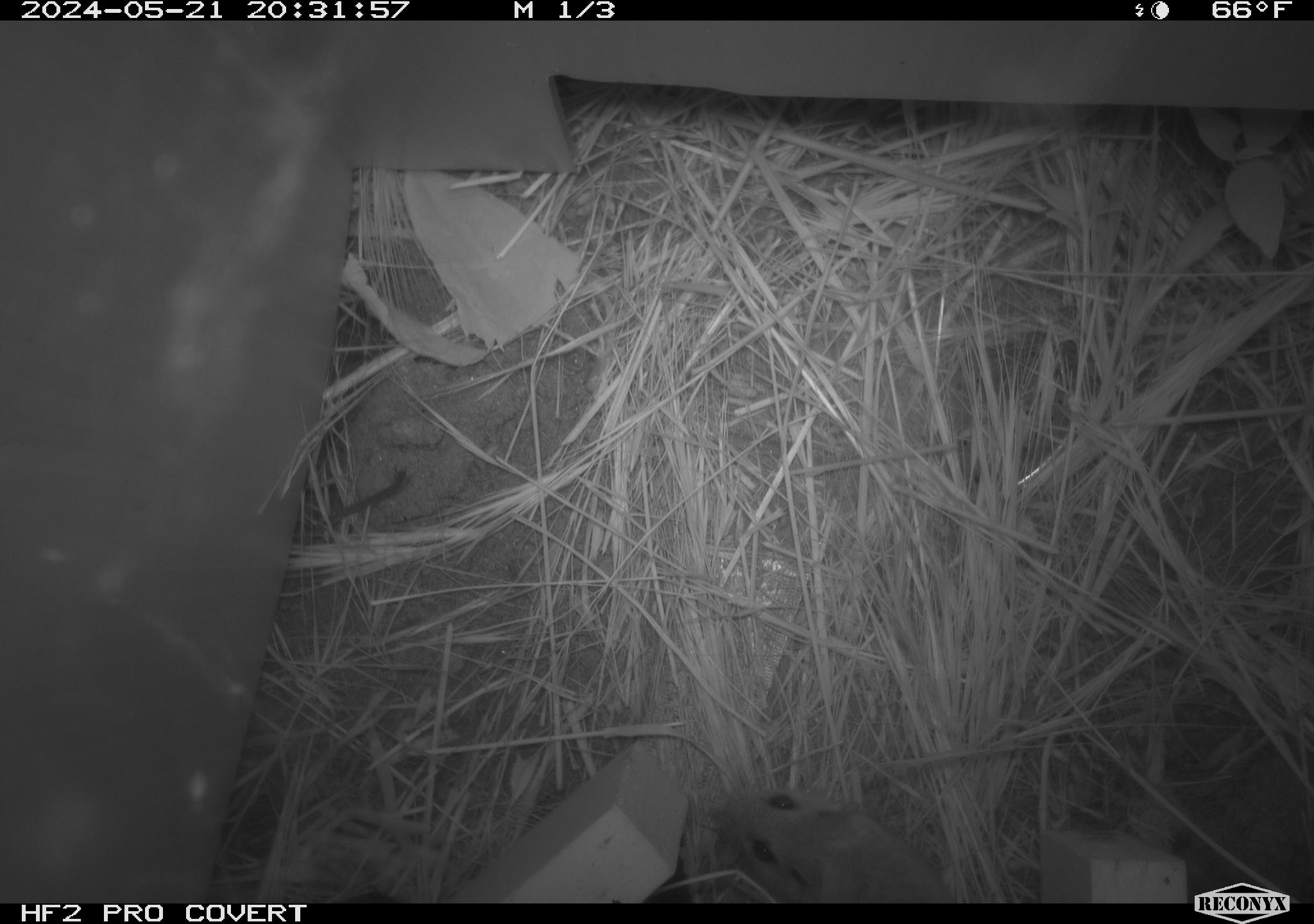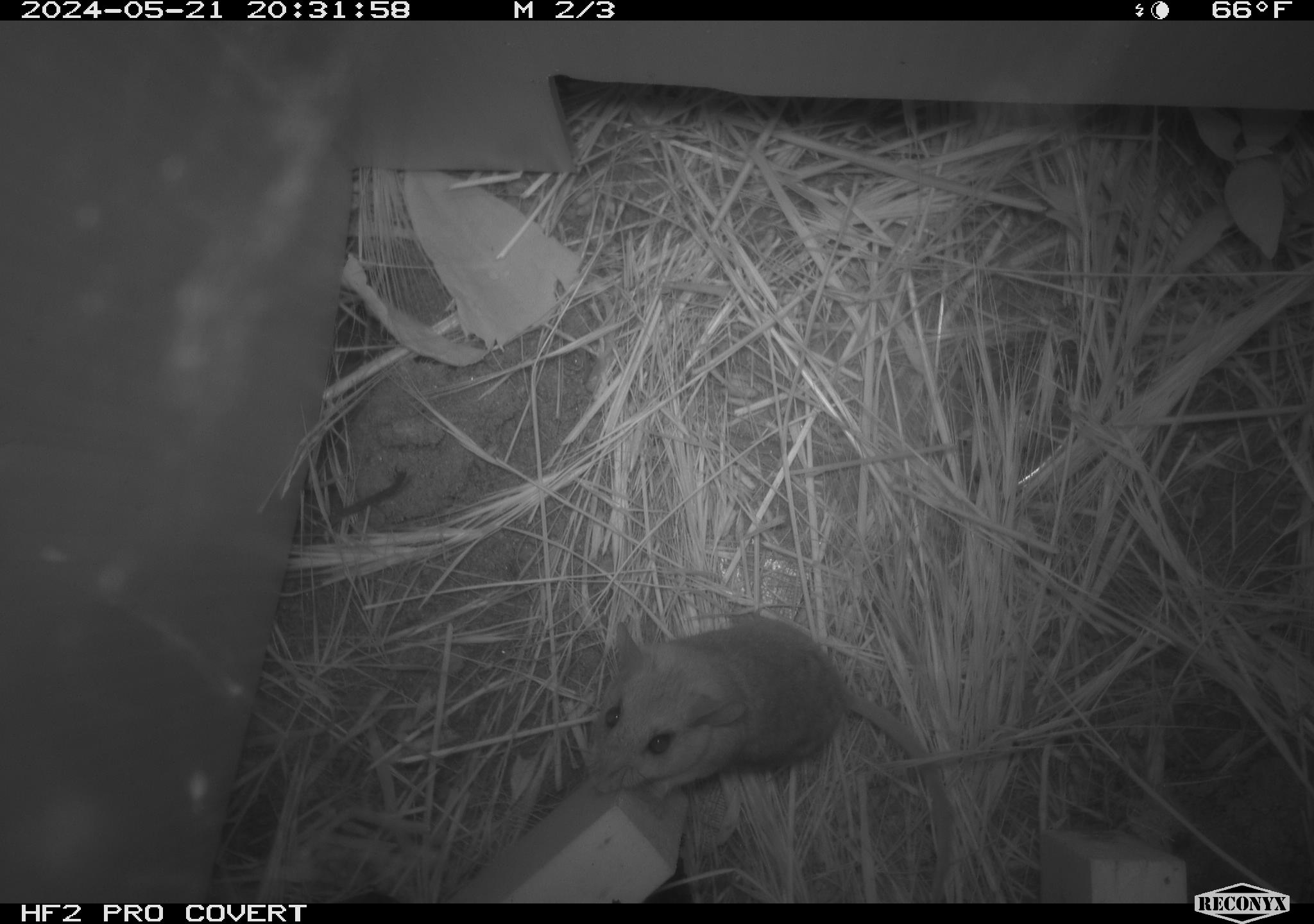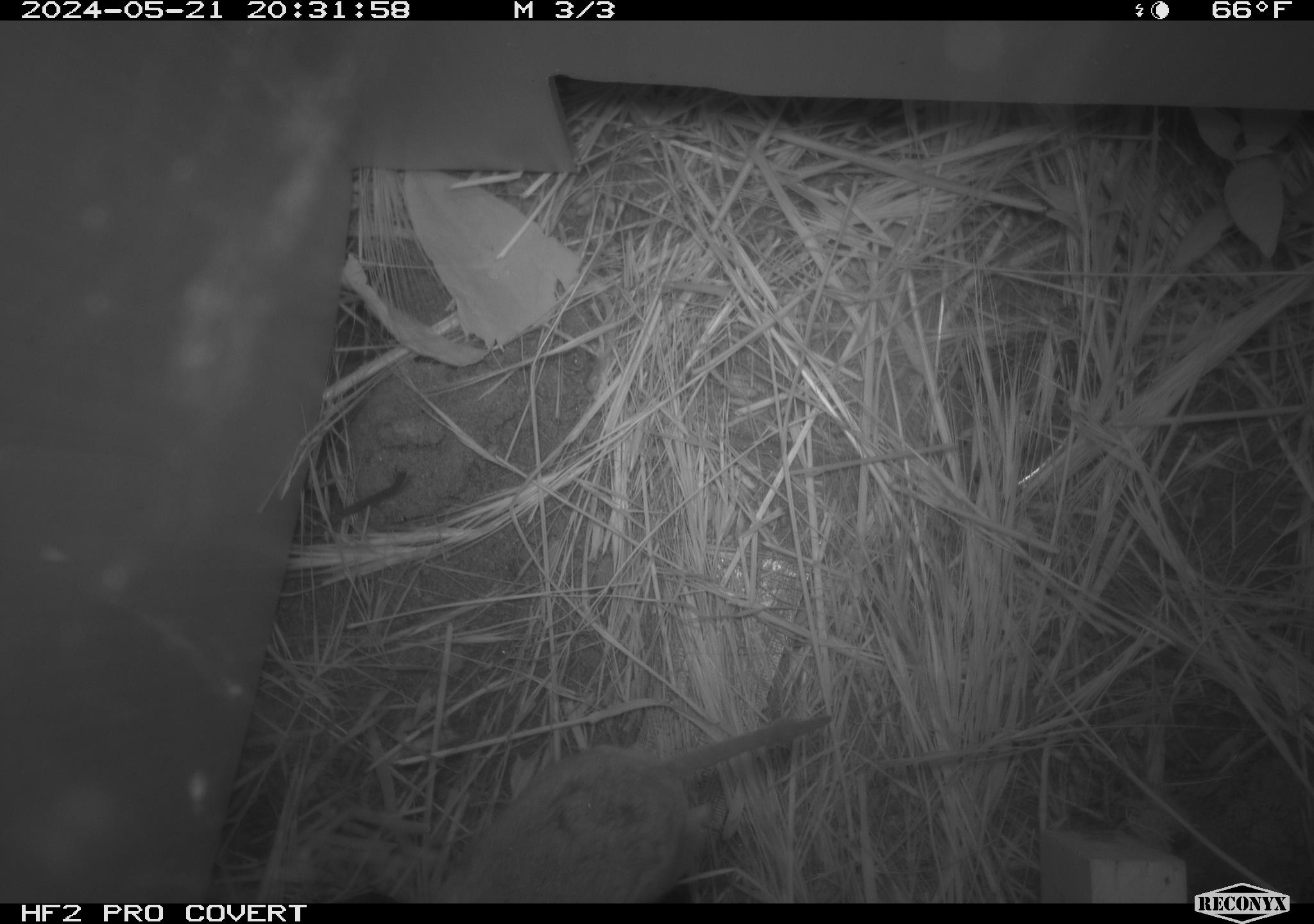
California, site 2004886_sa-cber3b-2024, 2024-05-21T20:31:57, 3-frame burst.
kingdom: Animalia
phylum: Chordata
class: Mammalia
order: Rodentia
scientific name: Rodentia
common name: mouse species